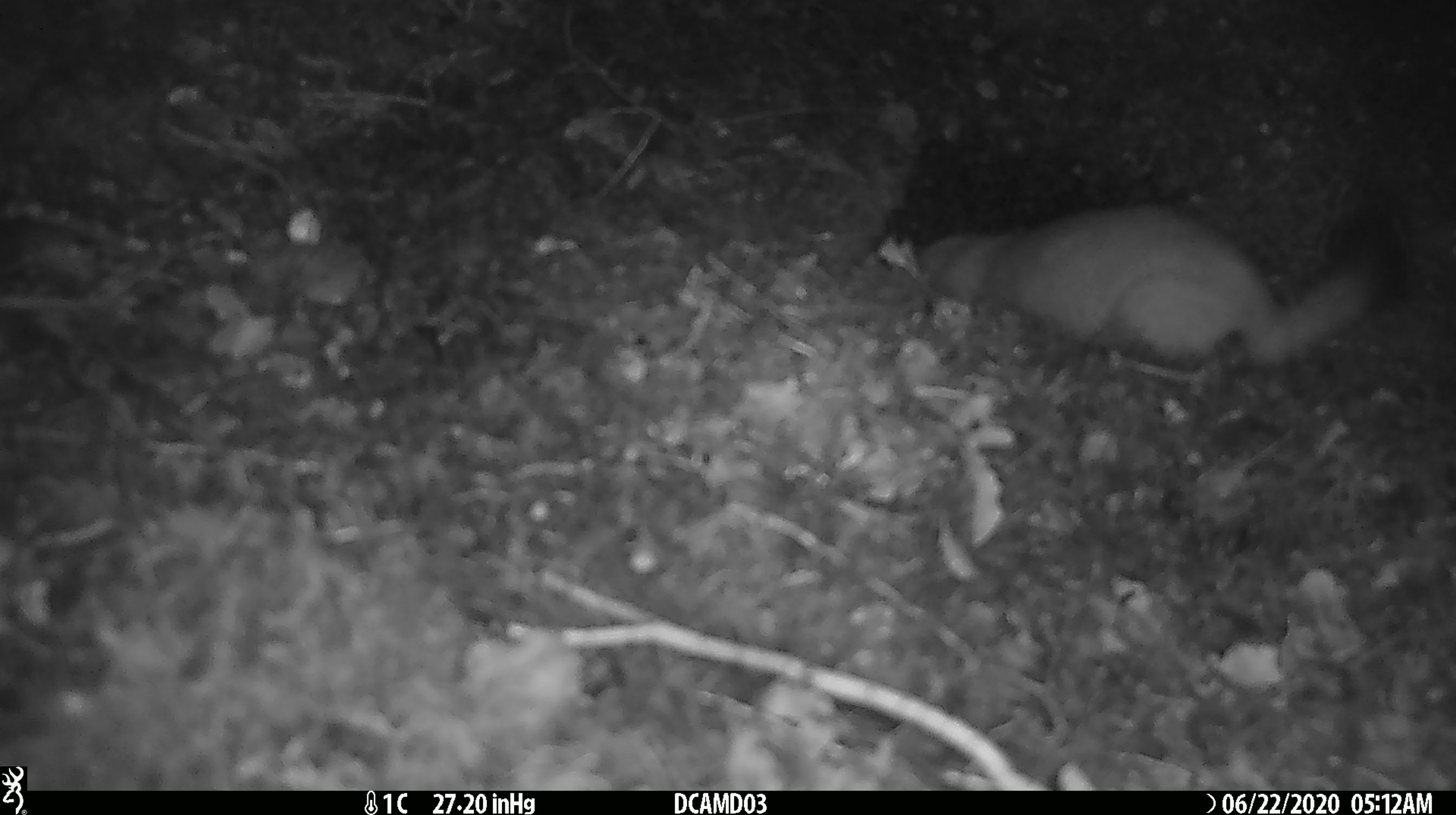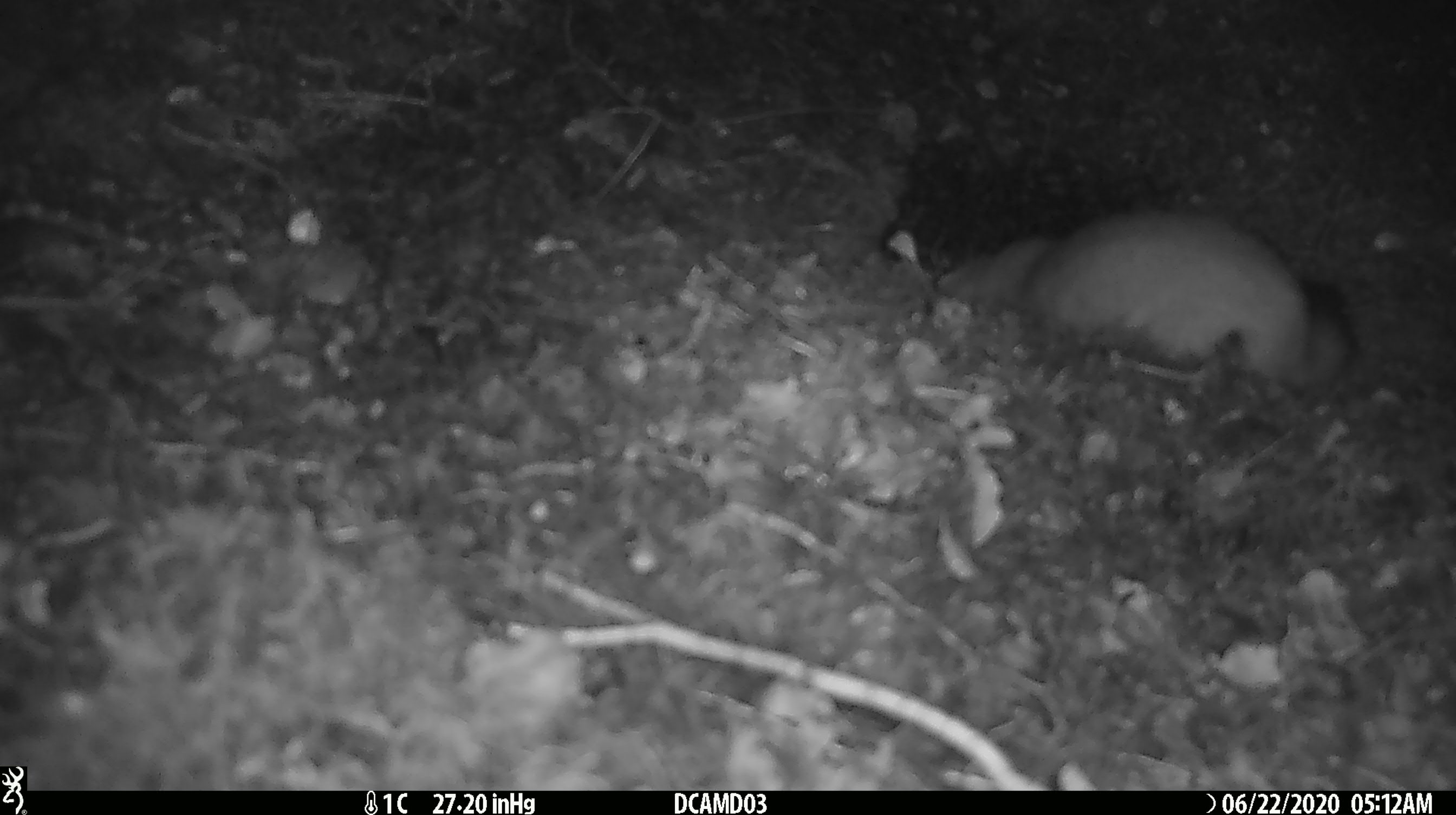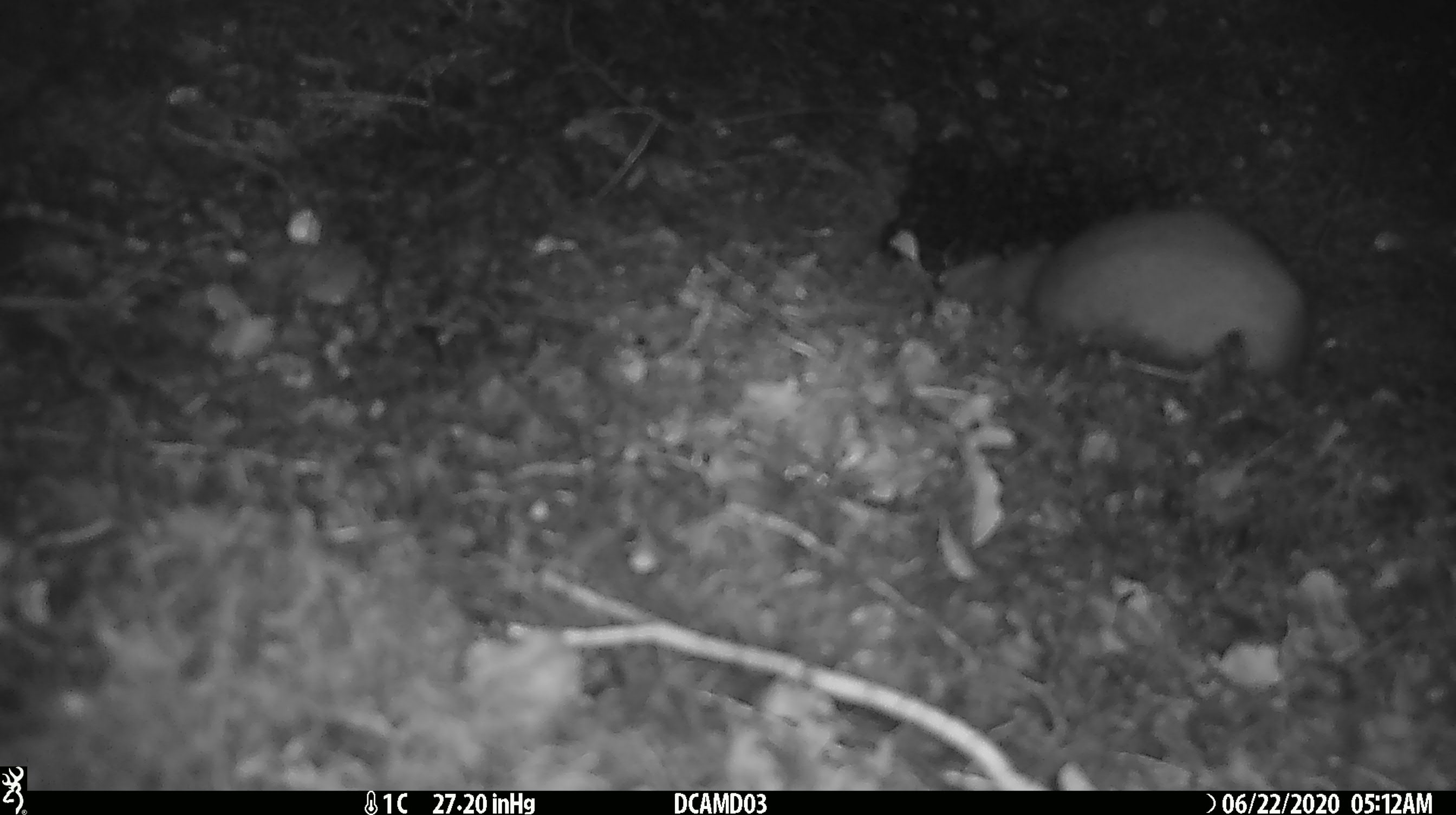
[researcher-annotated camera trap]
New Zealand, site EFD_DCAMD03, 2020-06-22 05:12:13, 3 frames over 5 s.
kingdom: Animalia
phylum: Chordata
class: Mammalia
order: Carnivora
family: Mustelidae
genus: Mustela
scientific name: Mustela erminea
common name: stoat